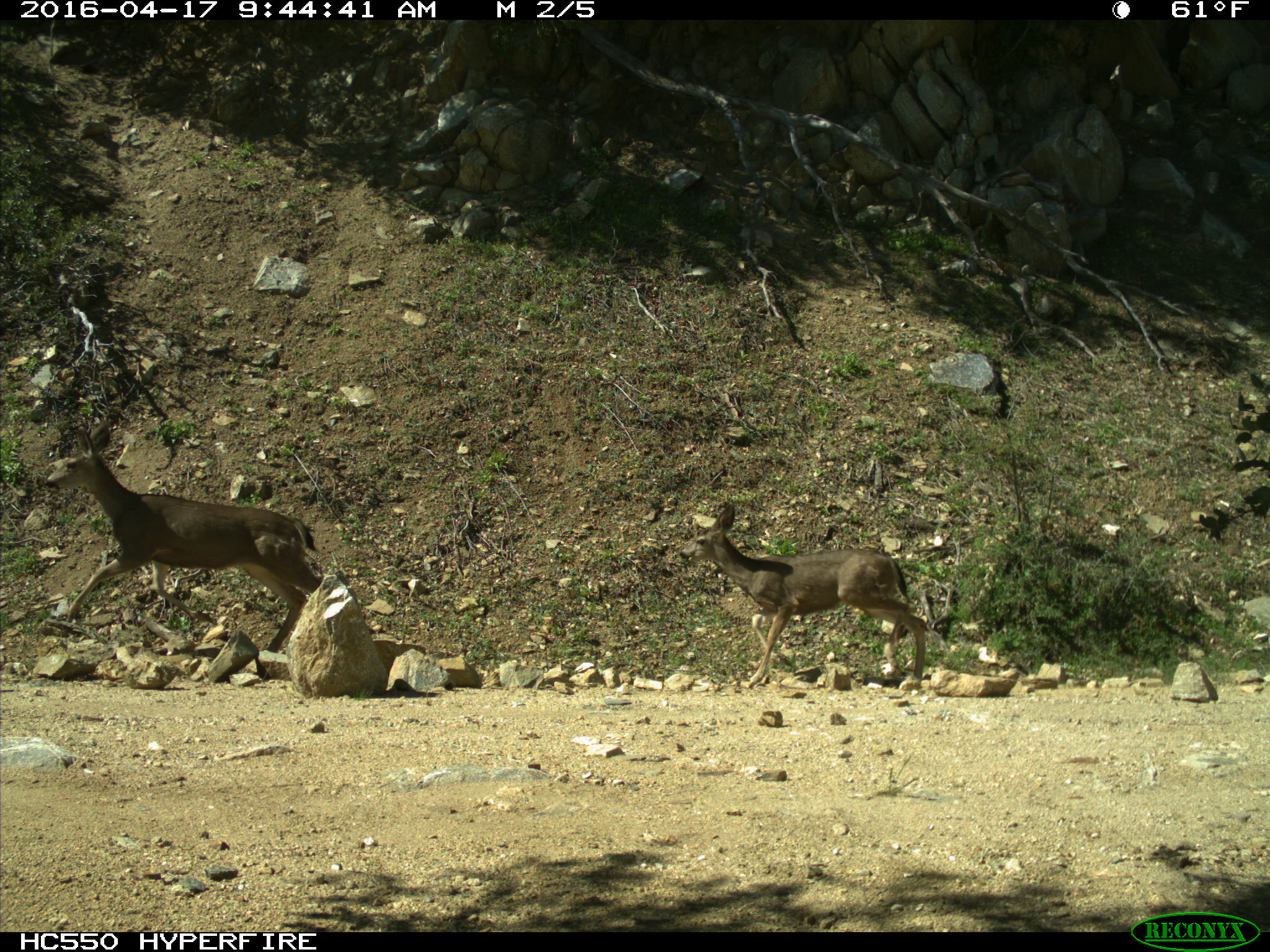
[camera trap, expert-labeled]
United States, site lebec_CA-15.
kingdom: Animalia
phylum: Chordata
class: Mammalia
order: Artiodactyla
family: Cervidae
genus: Odocoileus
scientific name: Odocoileus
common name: deer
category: unidentified deer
Unidentified deer (deer) (Odocoileus).